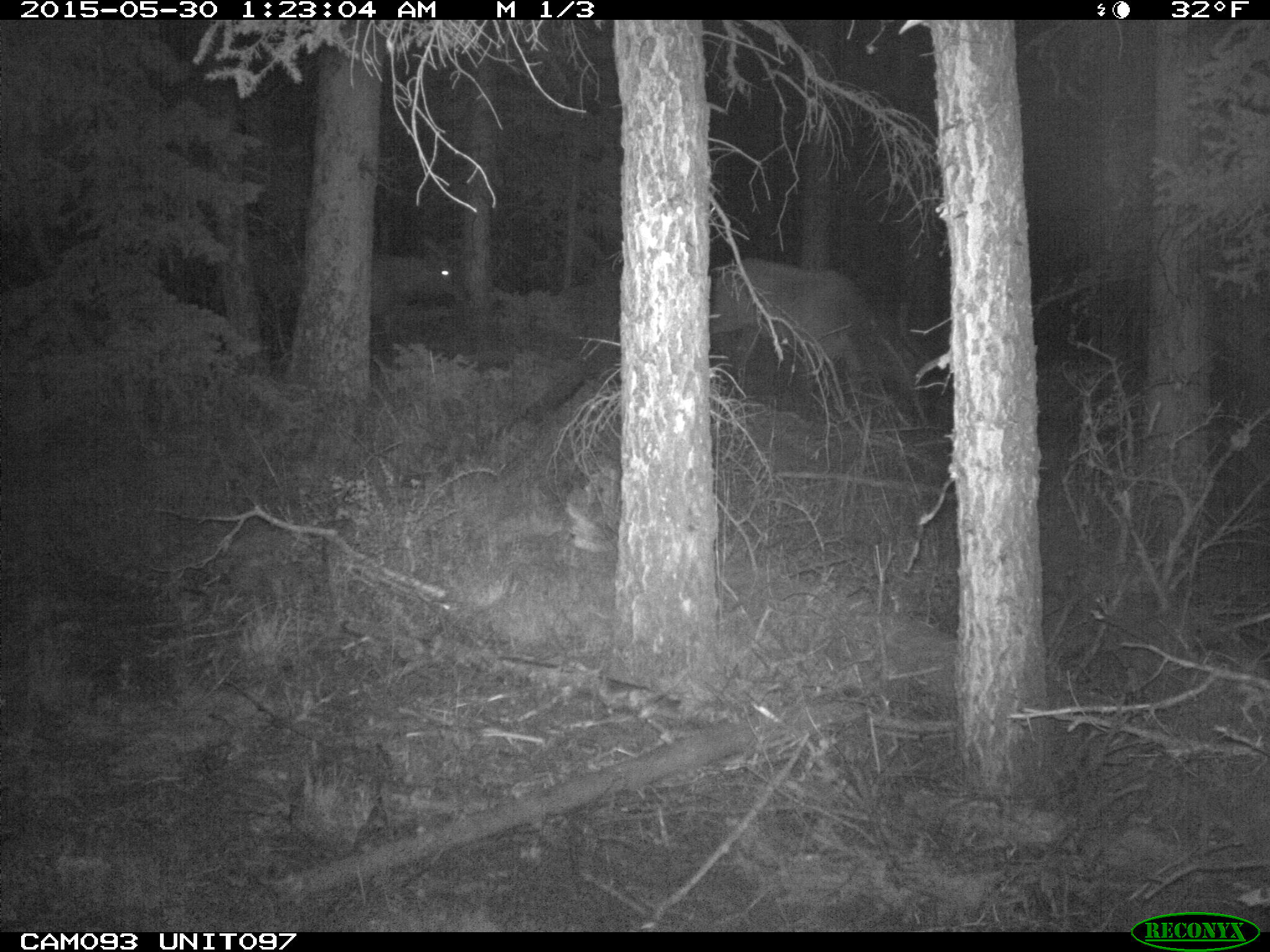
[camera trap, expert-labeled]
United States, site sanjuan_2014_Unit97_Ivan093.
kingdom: Animalia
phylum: Chordata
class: Mammalia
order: Artiodactyla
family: Cervidae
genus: Cervus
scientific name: Cervus elaphus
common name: red deer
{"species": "Cervus elaphus (red deer)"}